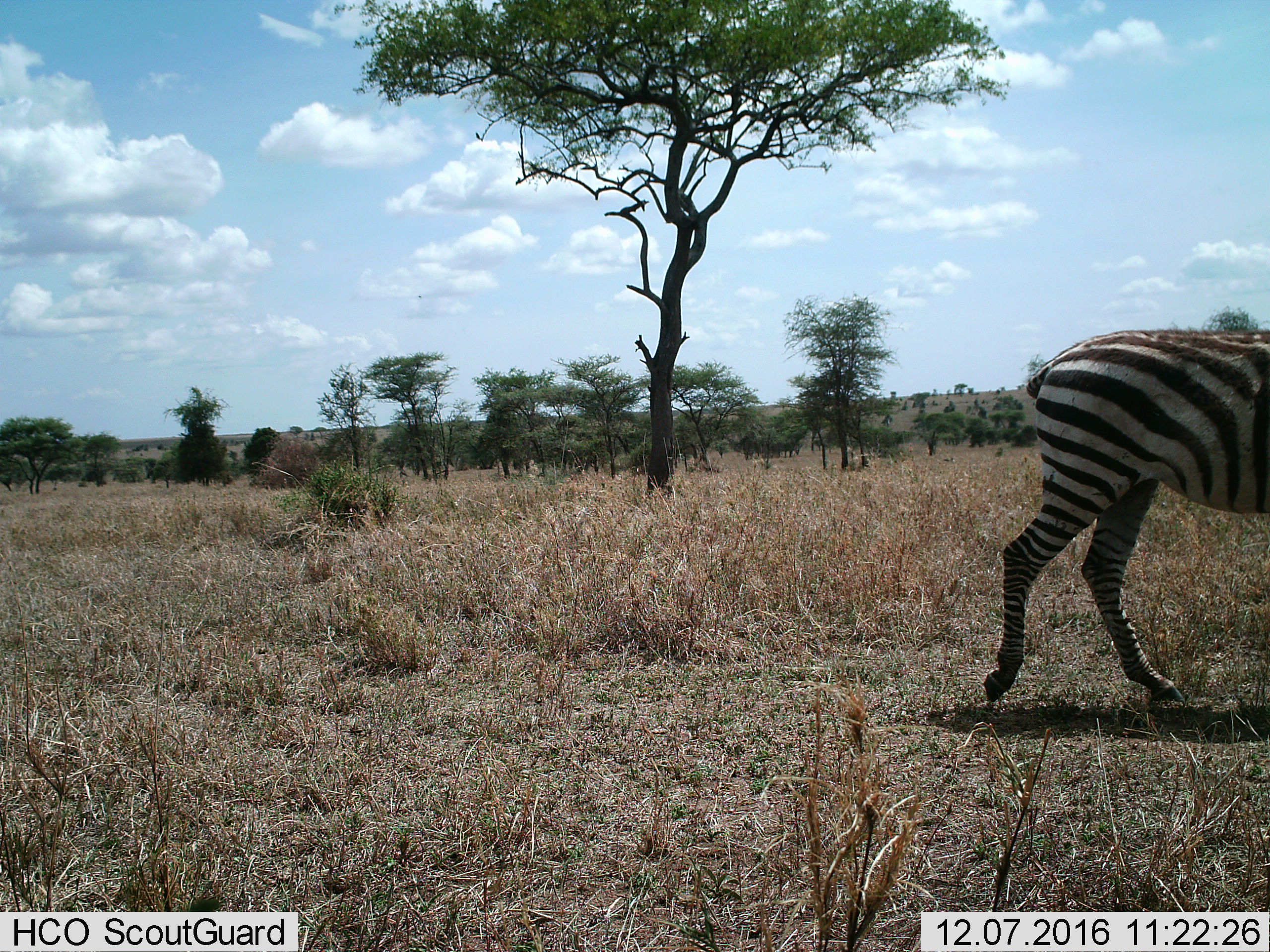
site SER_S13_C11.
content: unidentified animal